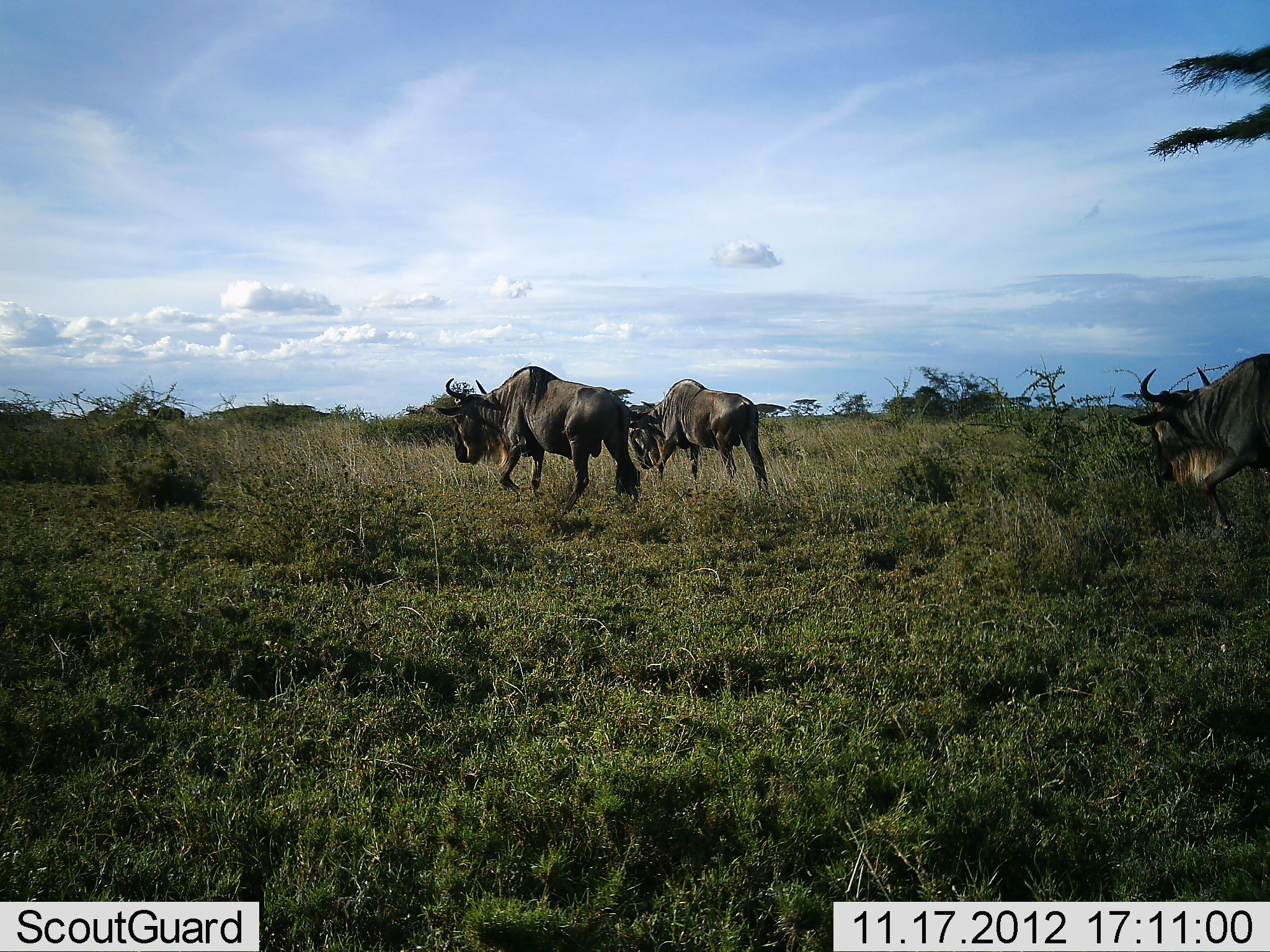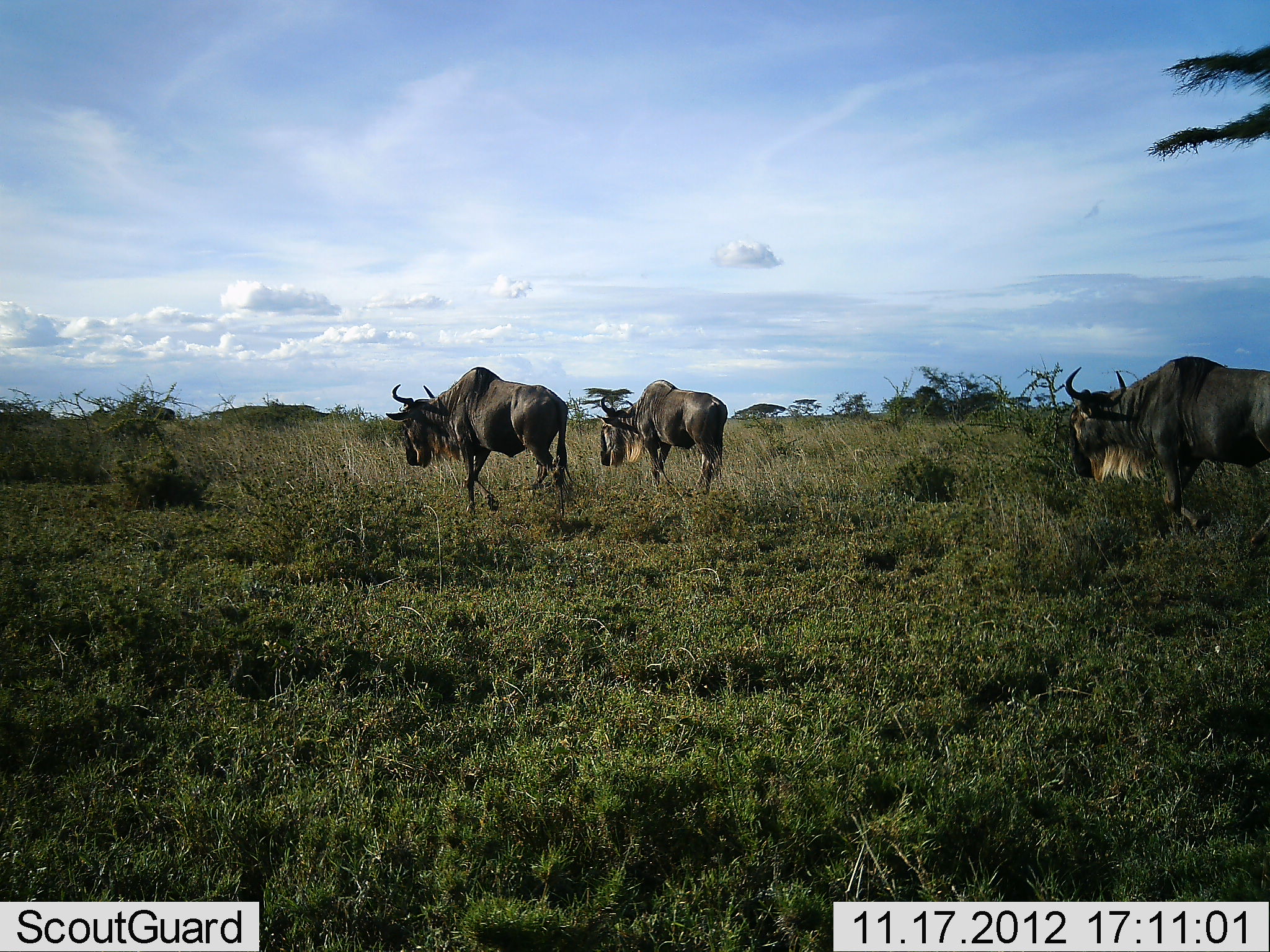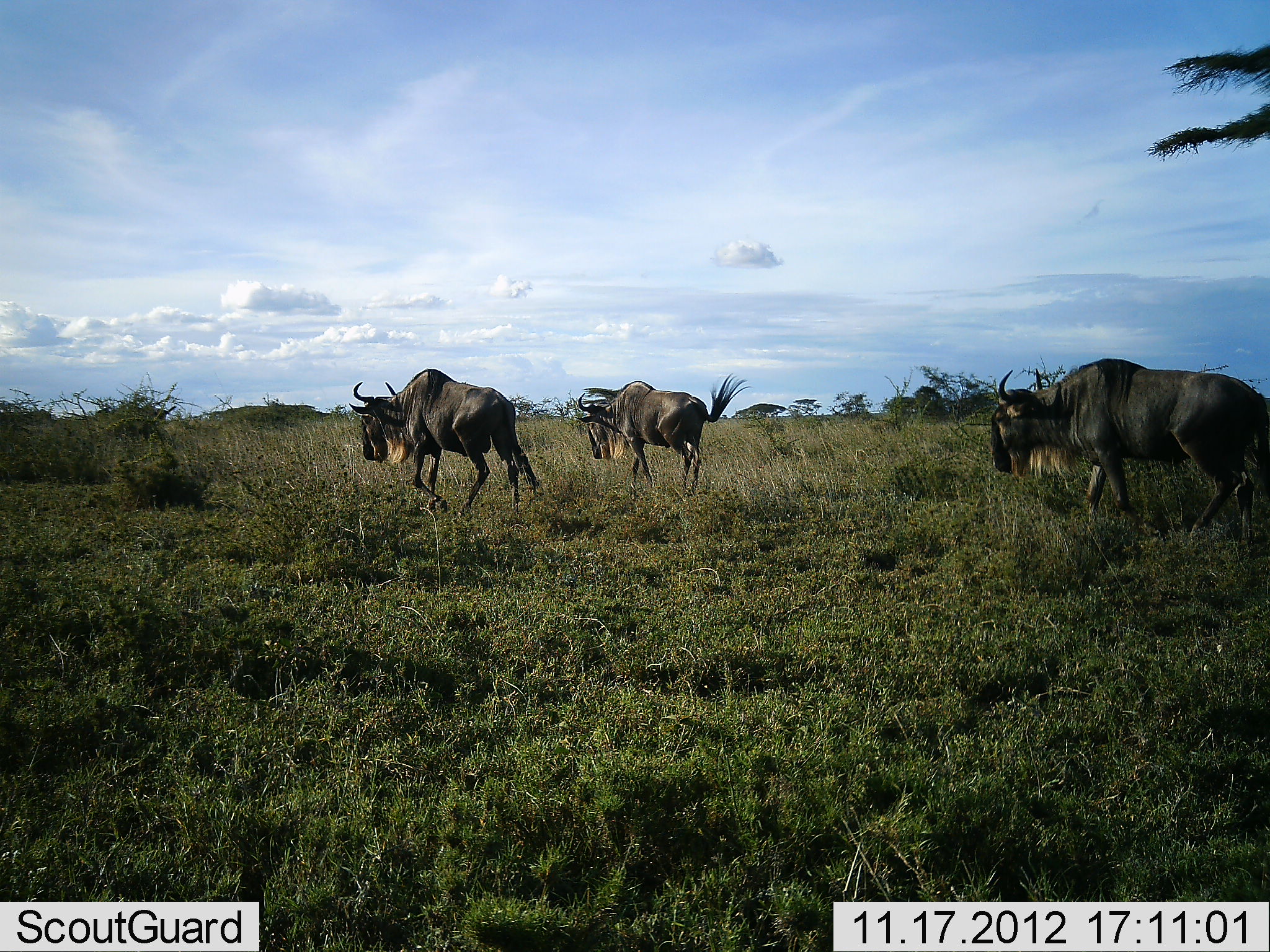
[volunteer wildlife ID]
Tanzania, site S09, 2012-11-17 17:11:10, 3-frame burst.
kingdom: Animalia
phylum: Chordata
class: Mammalia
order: Artiodactyla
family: Bovidae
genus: Connochaetes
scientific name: Connochaetes taurinus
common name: blue wildebeest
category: wildebeest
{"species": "wildebeest (blue wildebeest) (Connochaetes taurinus)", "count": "4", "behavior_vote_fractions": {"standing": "0%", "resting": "0%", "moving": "100%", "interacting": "0%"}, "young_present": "0%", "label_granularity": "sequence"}